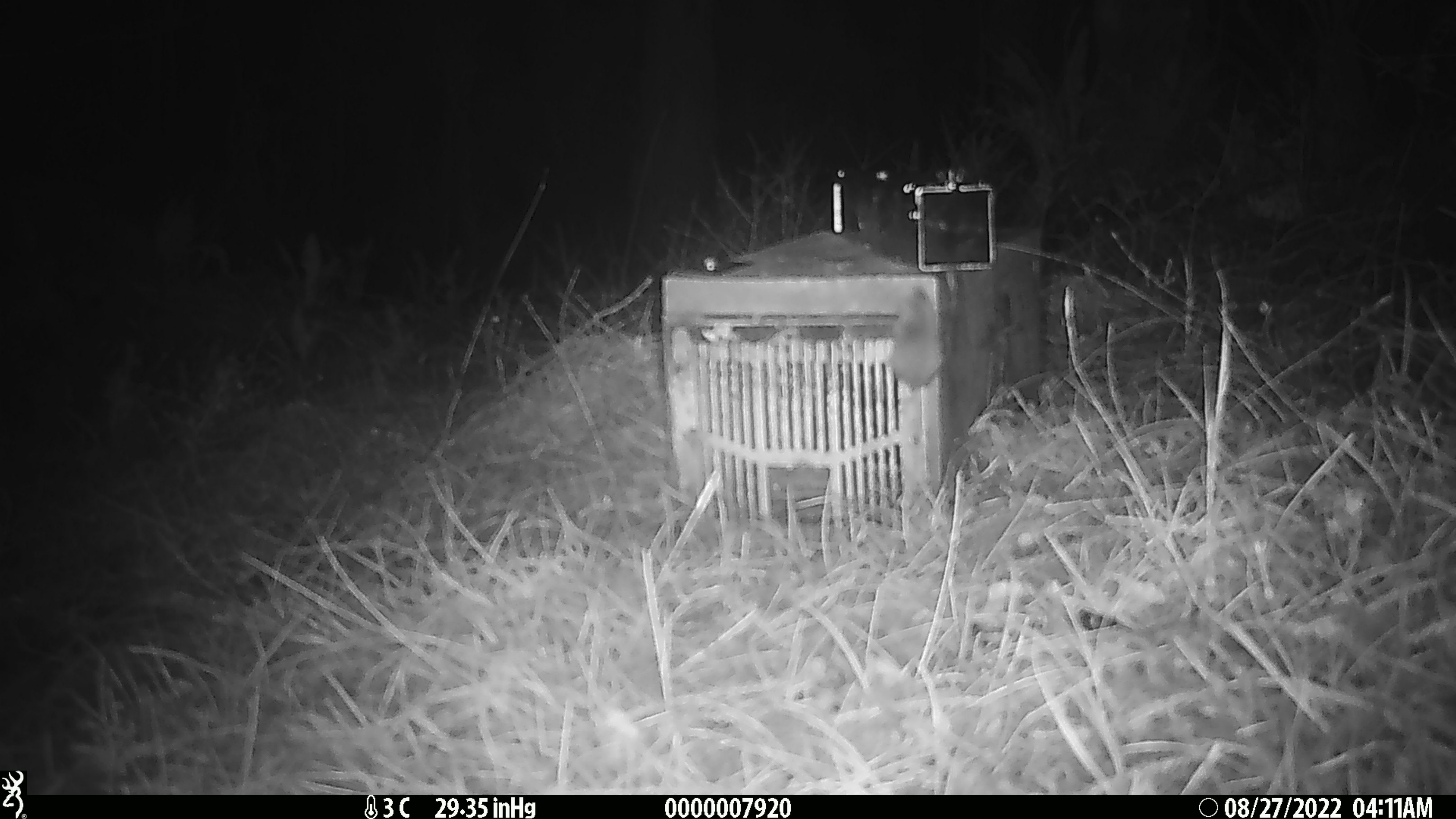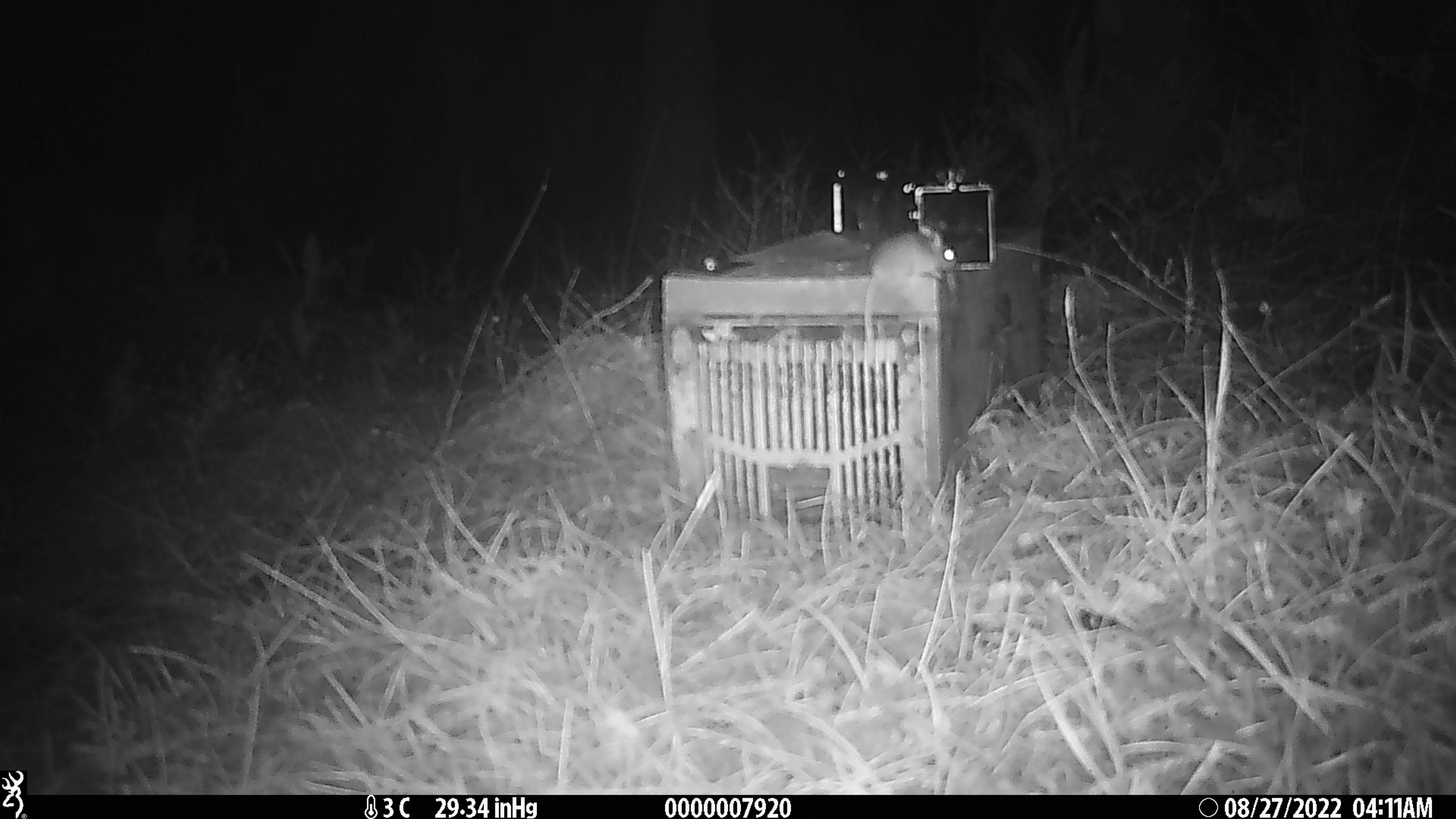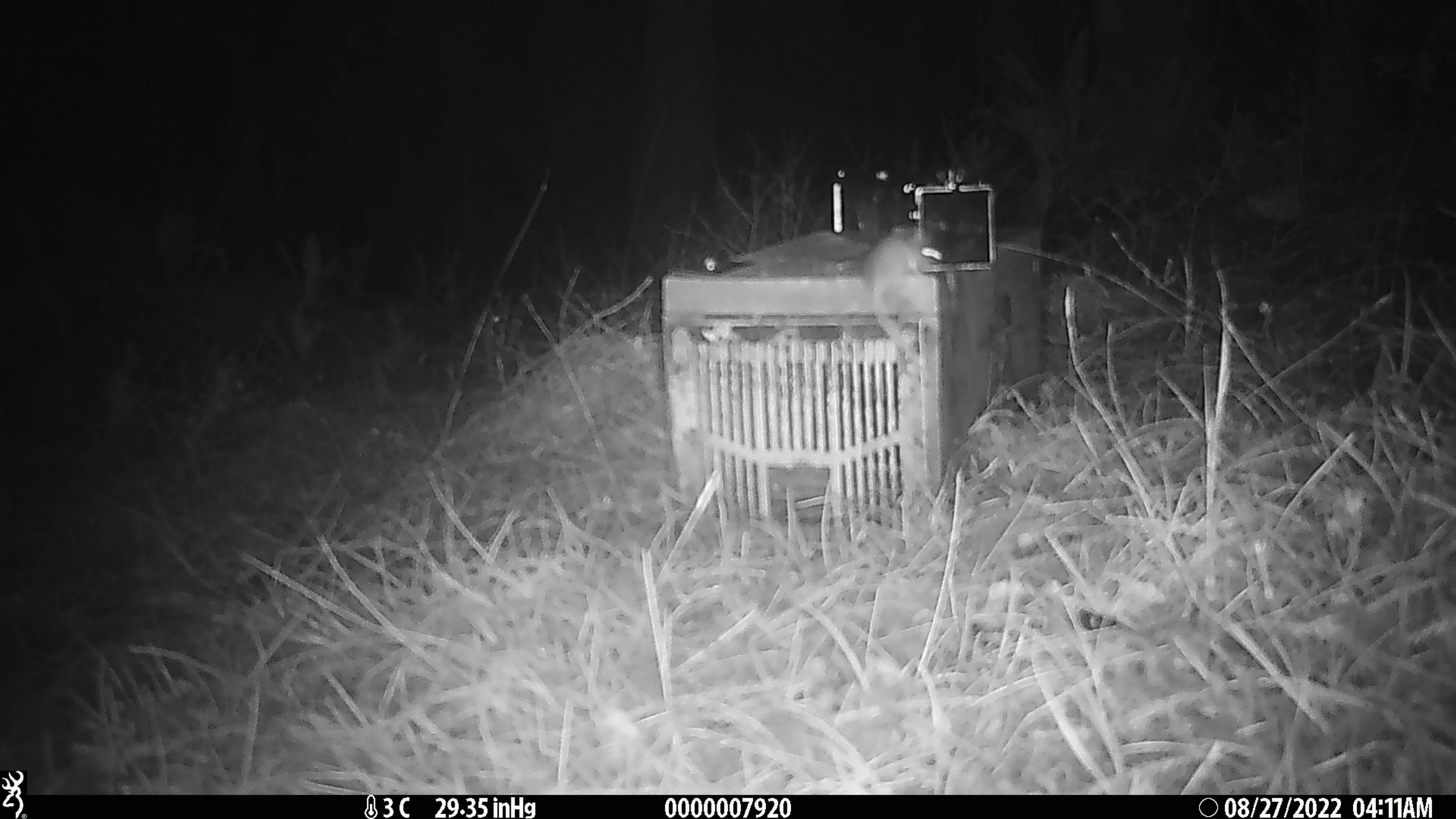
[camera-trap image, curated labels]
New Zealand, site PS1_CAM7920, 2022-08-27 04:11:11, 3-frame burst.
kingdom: Animalia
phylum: Chordata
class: Mammalia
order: Rodentia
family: Muridae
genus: Mus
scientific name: Mus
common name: mouse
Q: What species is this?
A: Mouse (Mus).